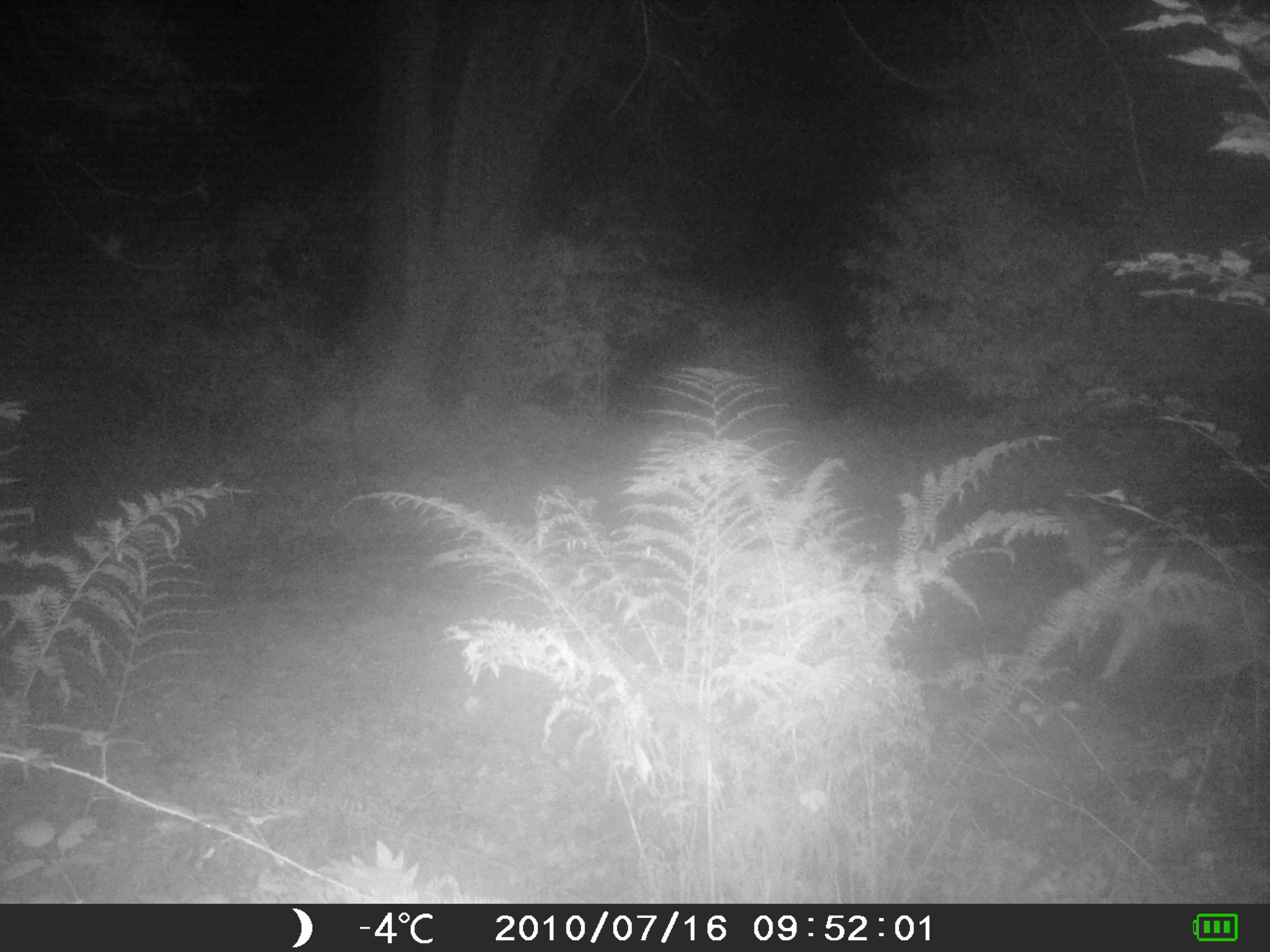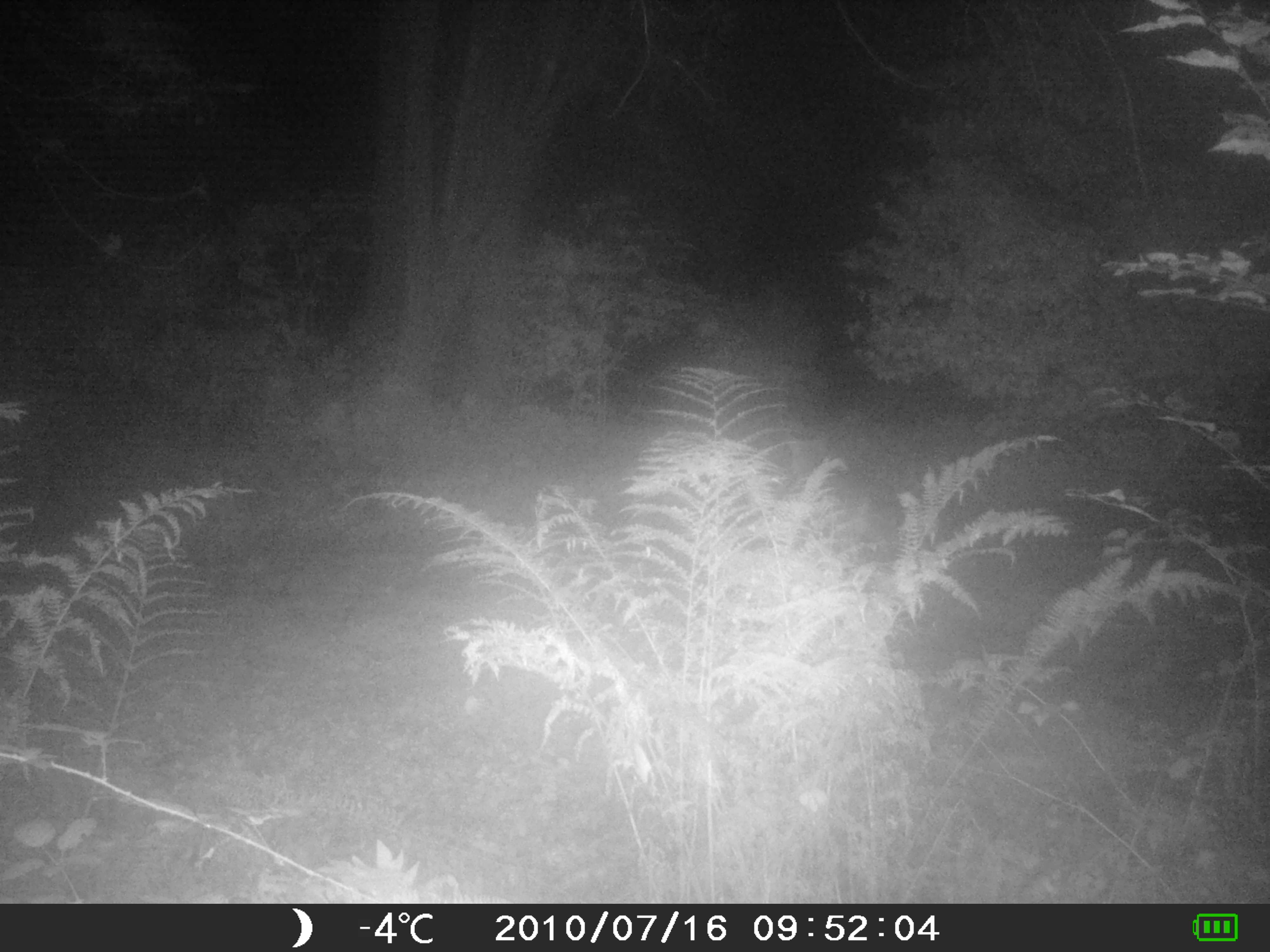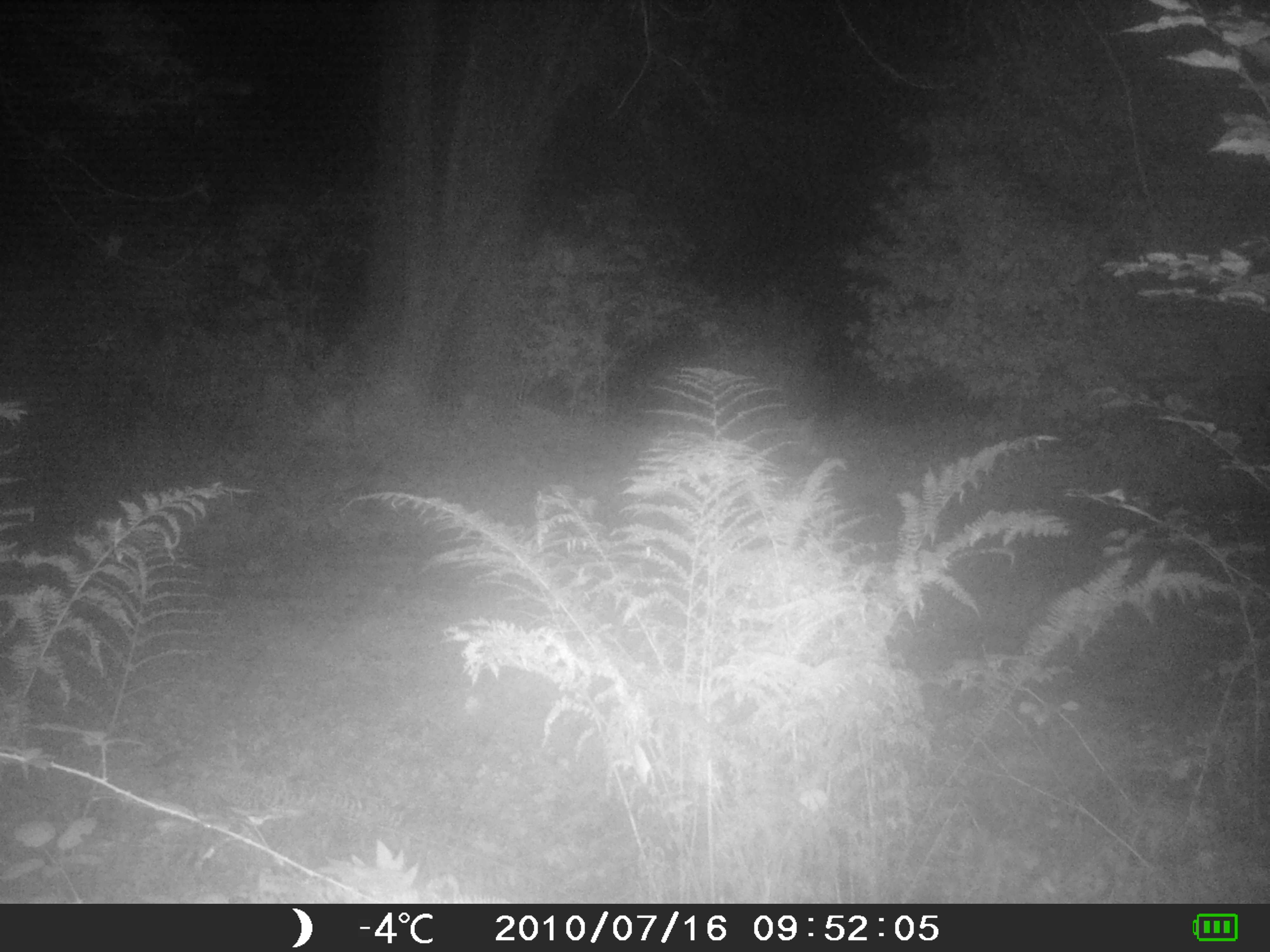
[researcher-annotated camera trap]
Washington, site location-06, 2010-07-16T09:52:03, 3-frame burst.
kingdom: Animalia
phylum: Chordata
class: Mammalia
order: Carnivora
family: Canidae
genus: Canis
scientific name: Canis latrans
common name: coyote